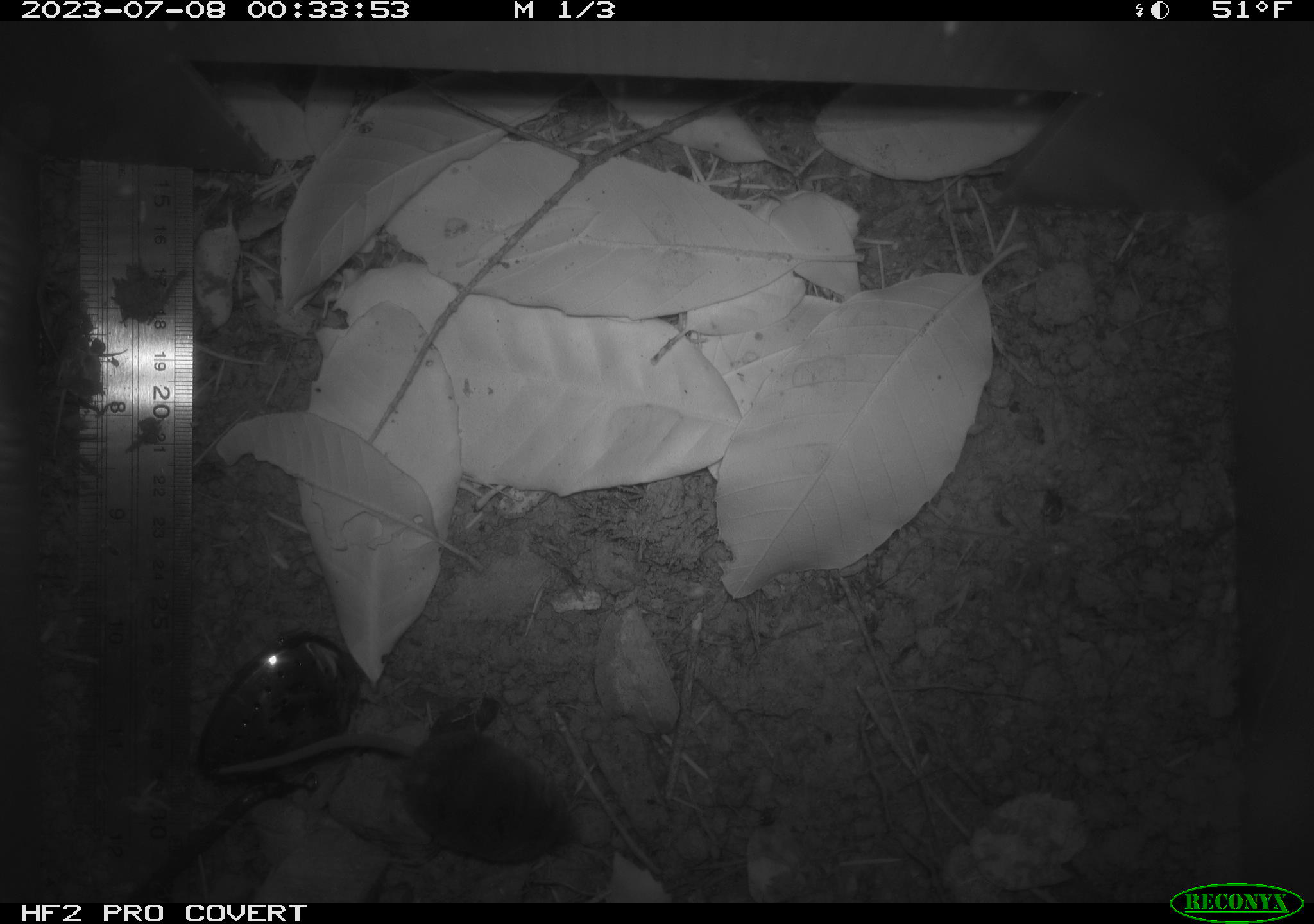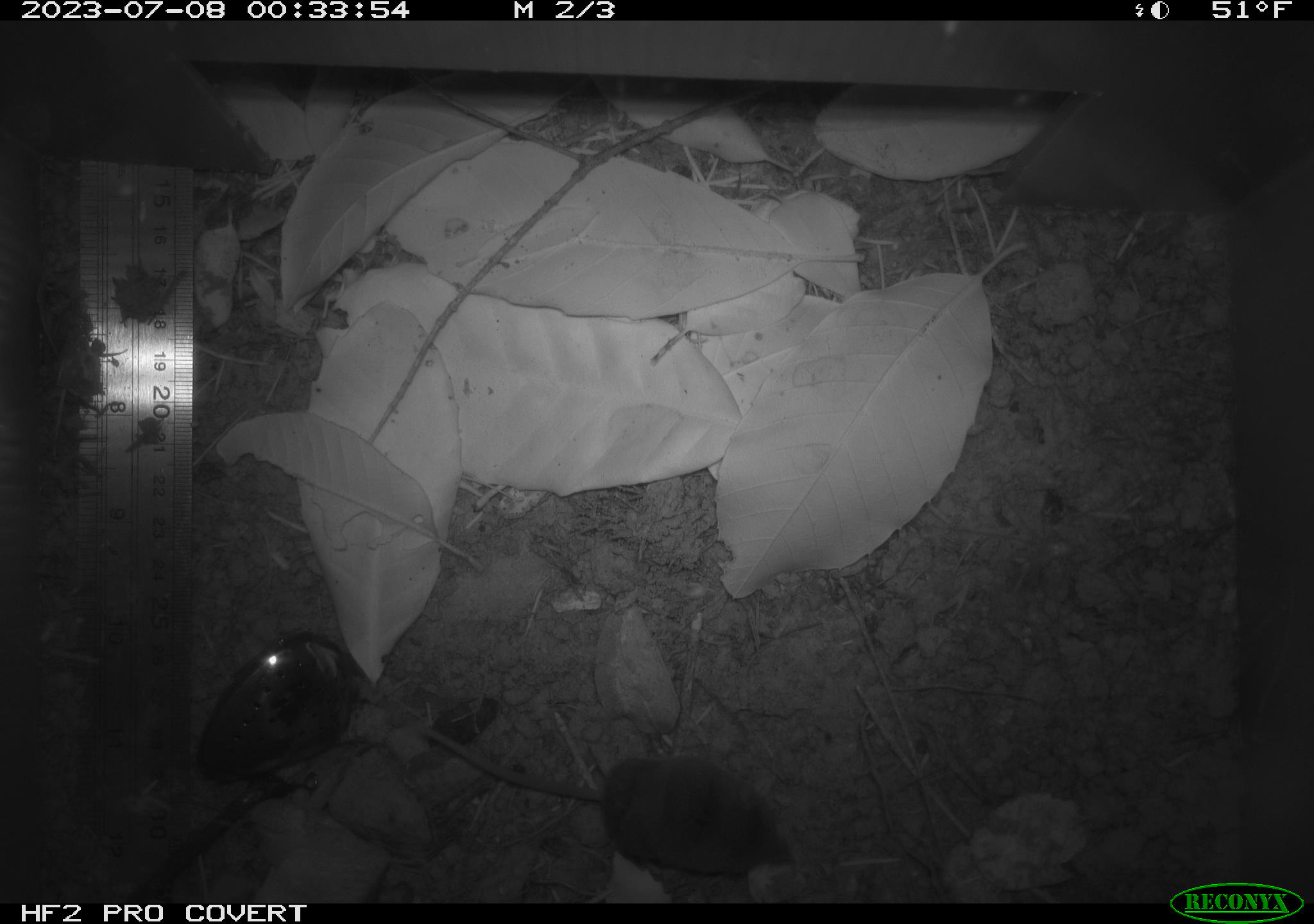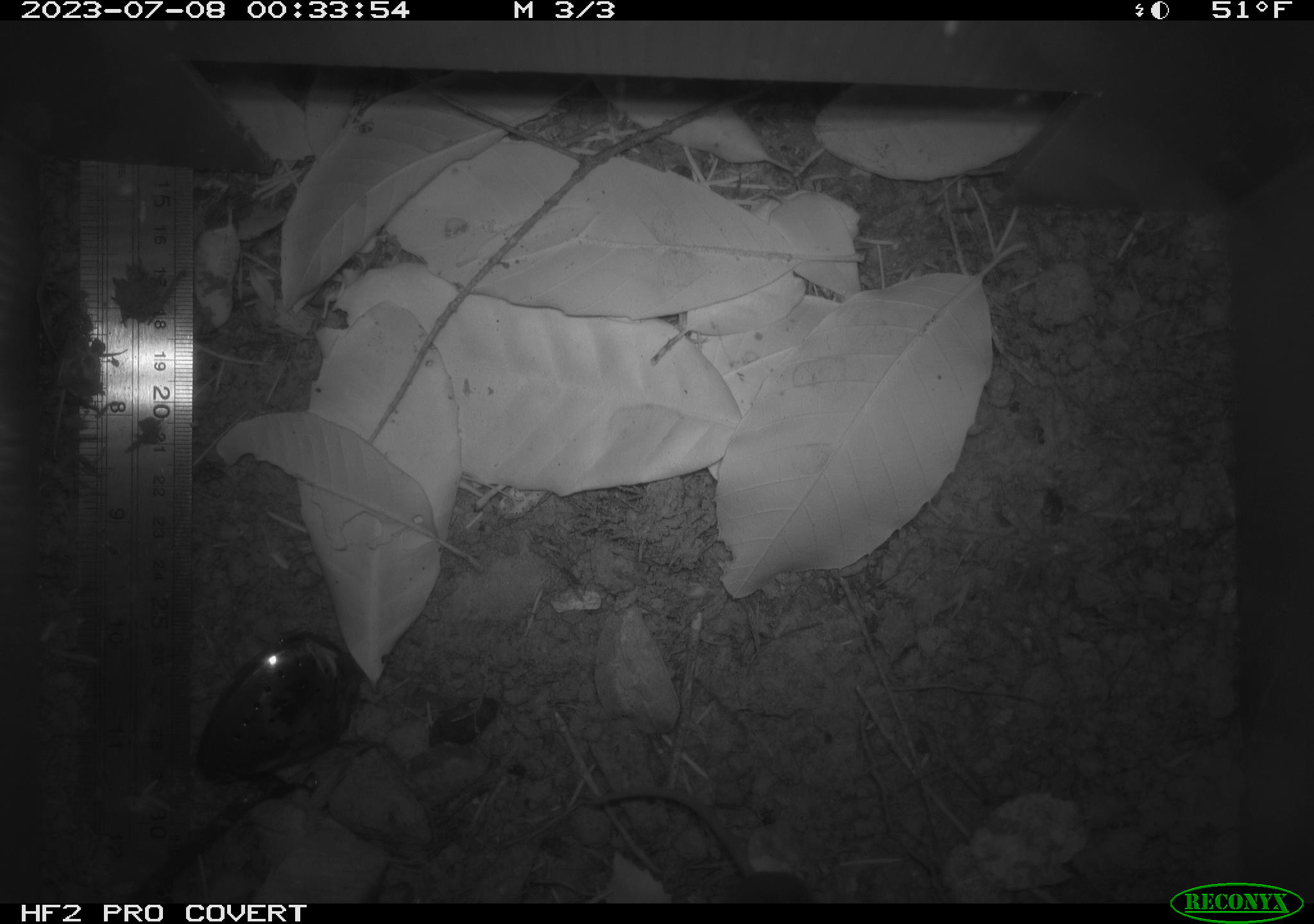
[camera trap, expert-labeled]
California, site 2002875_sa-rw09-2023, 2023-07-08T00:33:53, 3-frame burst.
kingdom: Animalia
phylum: Chordata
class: Mammalia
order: Rodentia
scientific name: Rodentia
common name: mouse species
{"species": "mouse species (Rodentia)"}